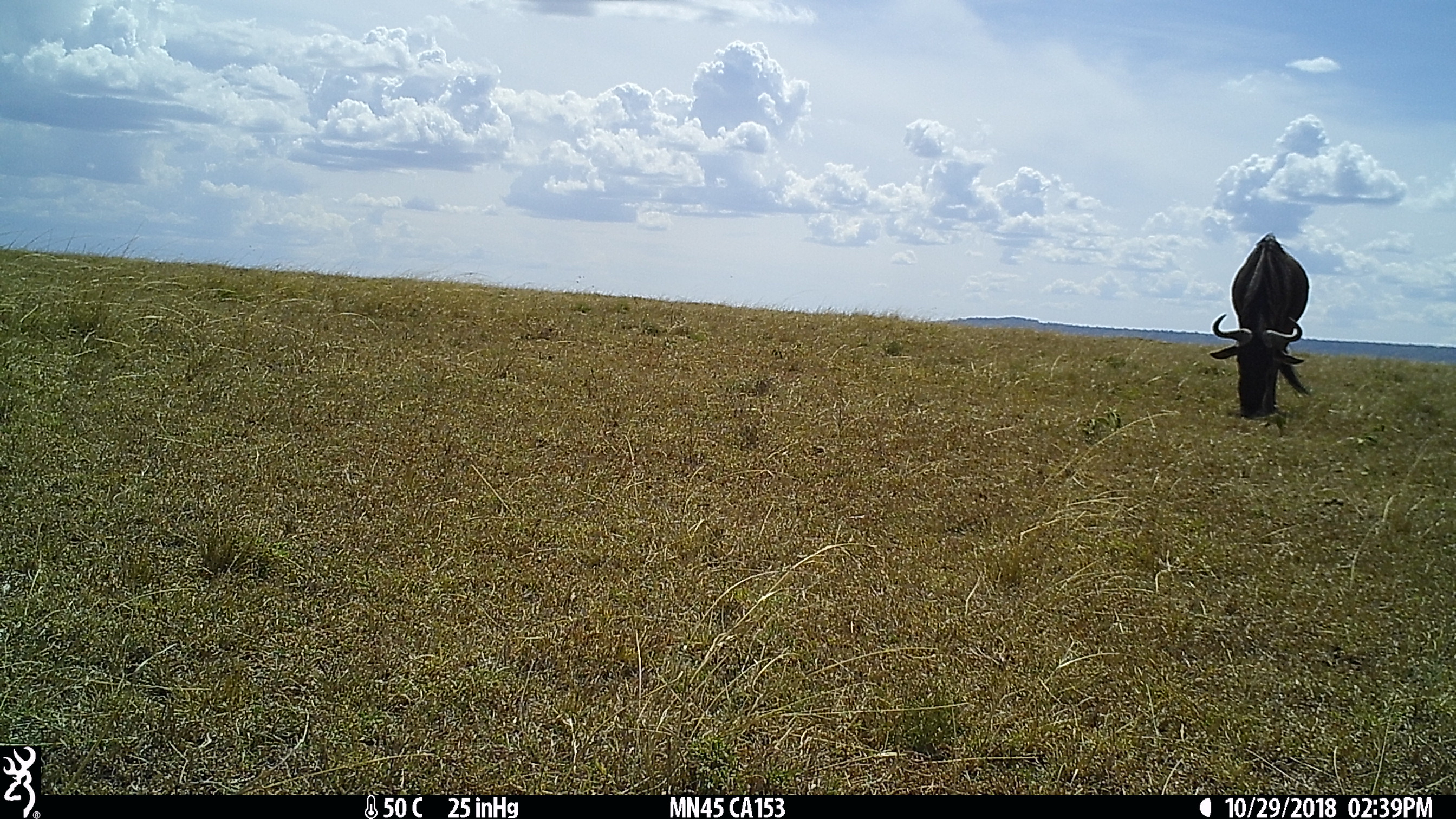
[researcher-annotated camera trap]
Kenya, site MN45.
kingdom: Animalia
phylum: Chordata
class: Mammalia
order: Artiodactyla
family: Bovidae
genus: Connochaetes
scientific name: Connochaetes taurinus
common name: blue wildebeest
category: wildebeest